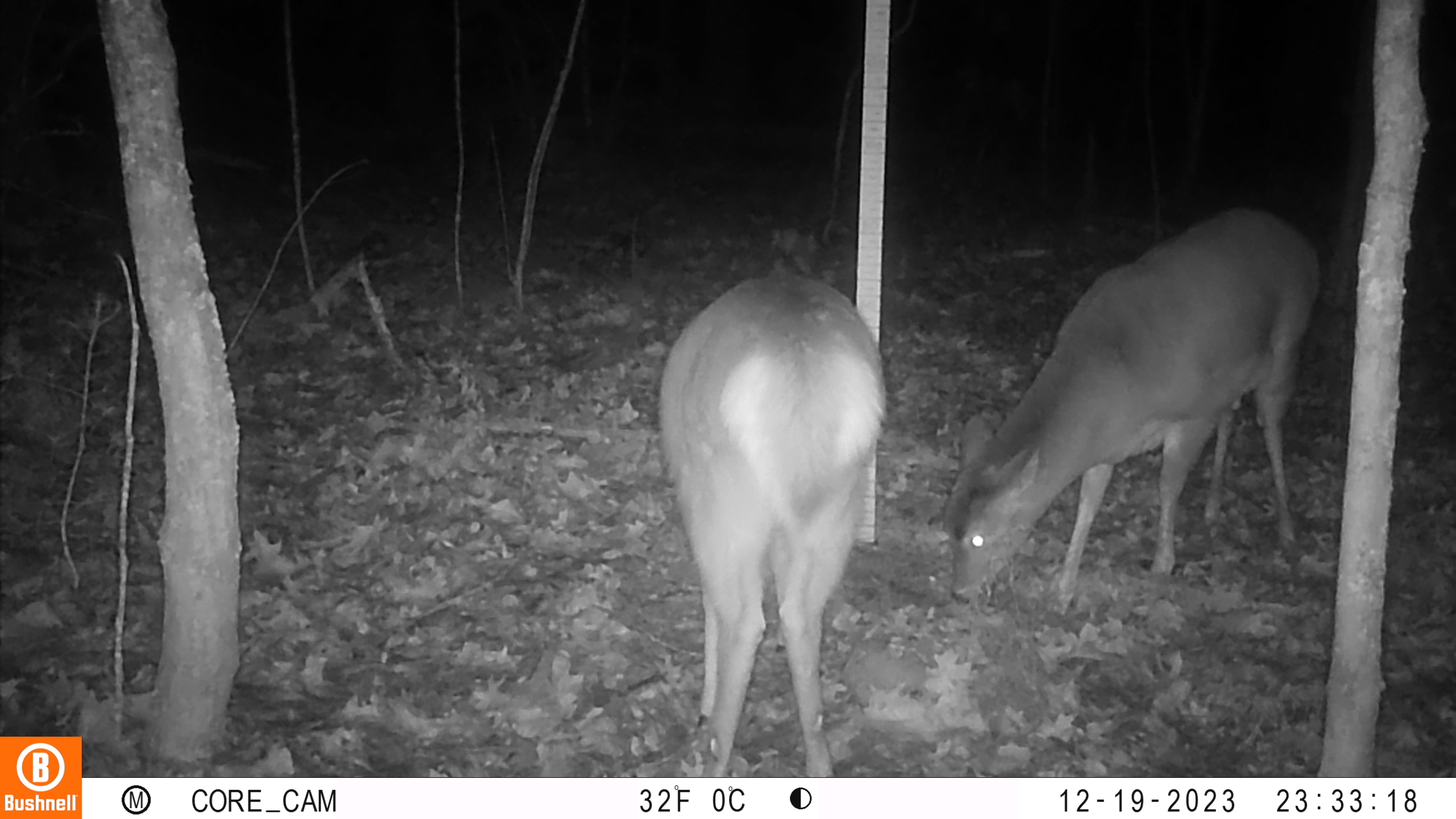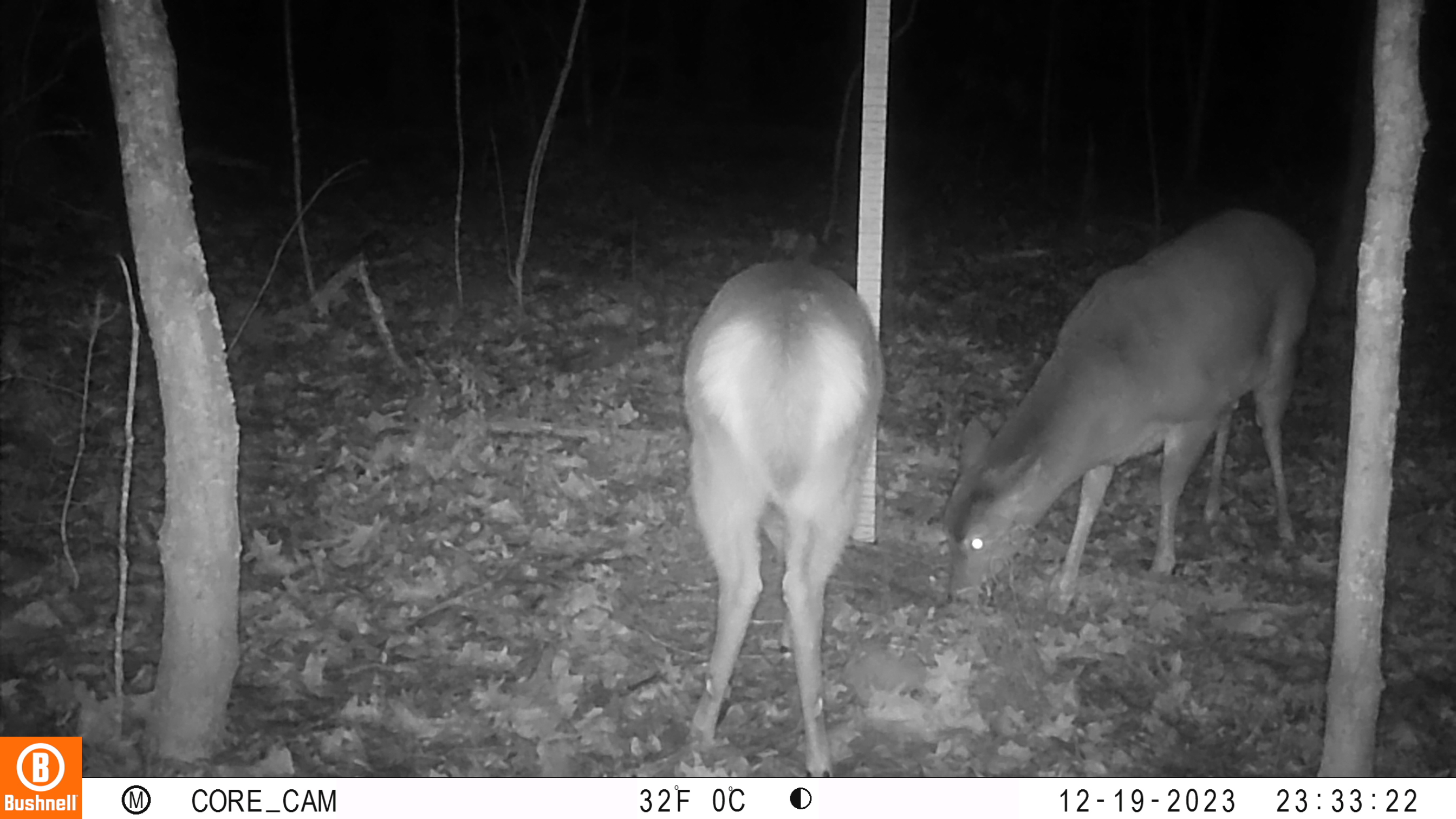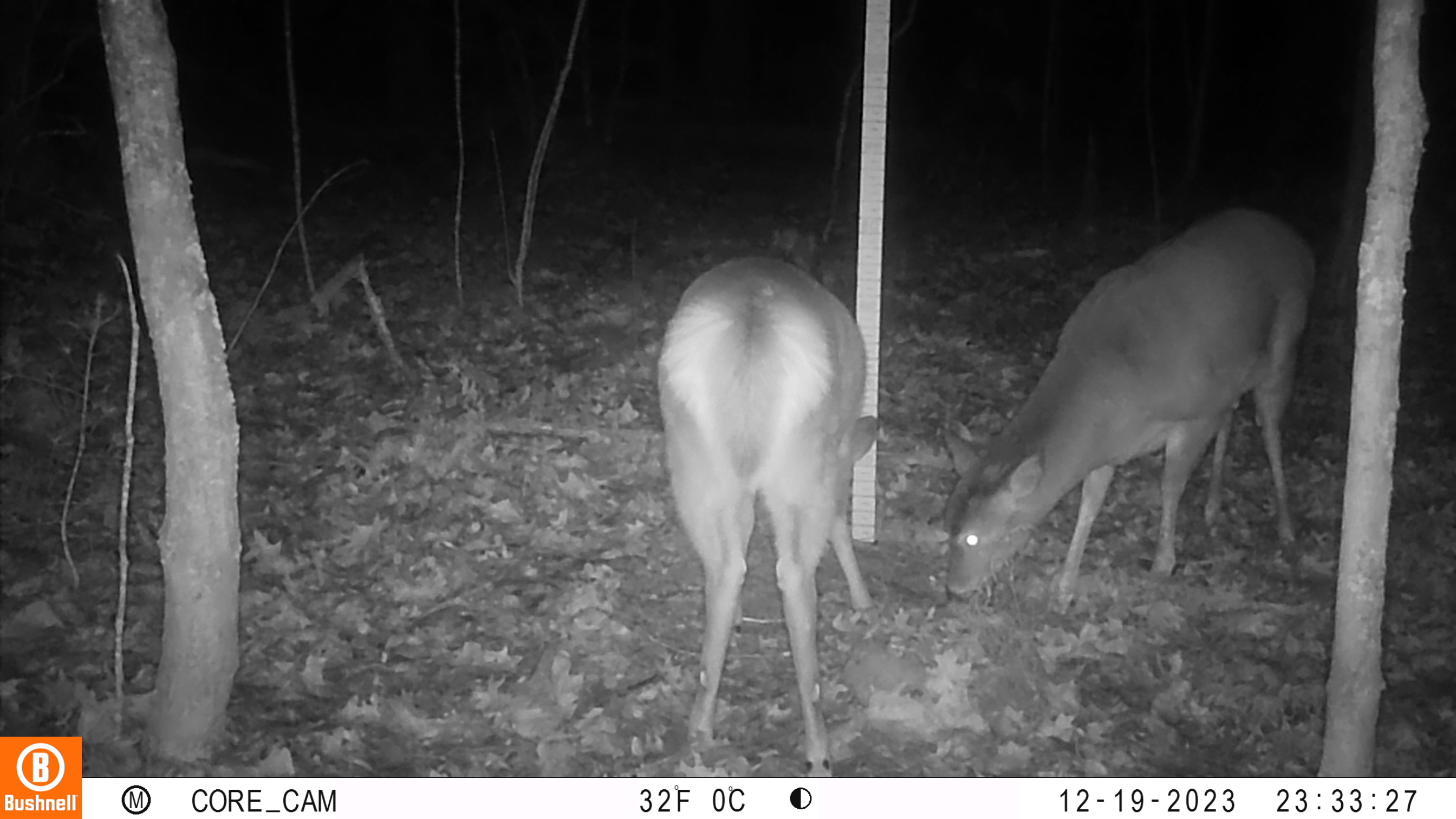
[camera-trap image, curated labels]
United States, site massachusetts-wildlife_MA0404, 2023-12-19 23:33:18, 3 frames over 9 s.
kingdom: Animalia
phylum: Chordata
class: Mammalia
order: Artiodactyla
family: Cervidae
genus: Odocoileus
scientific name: Odocoileus virginianus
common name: white-tailed deer